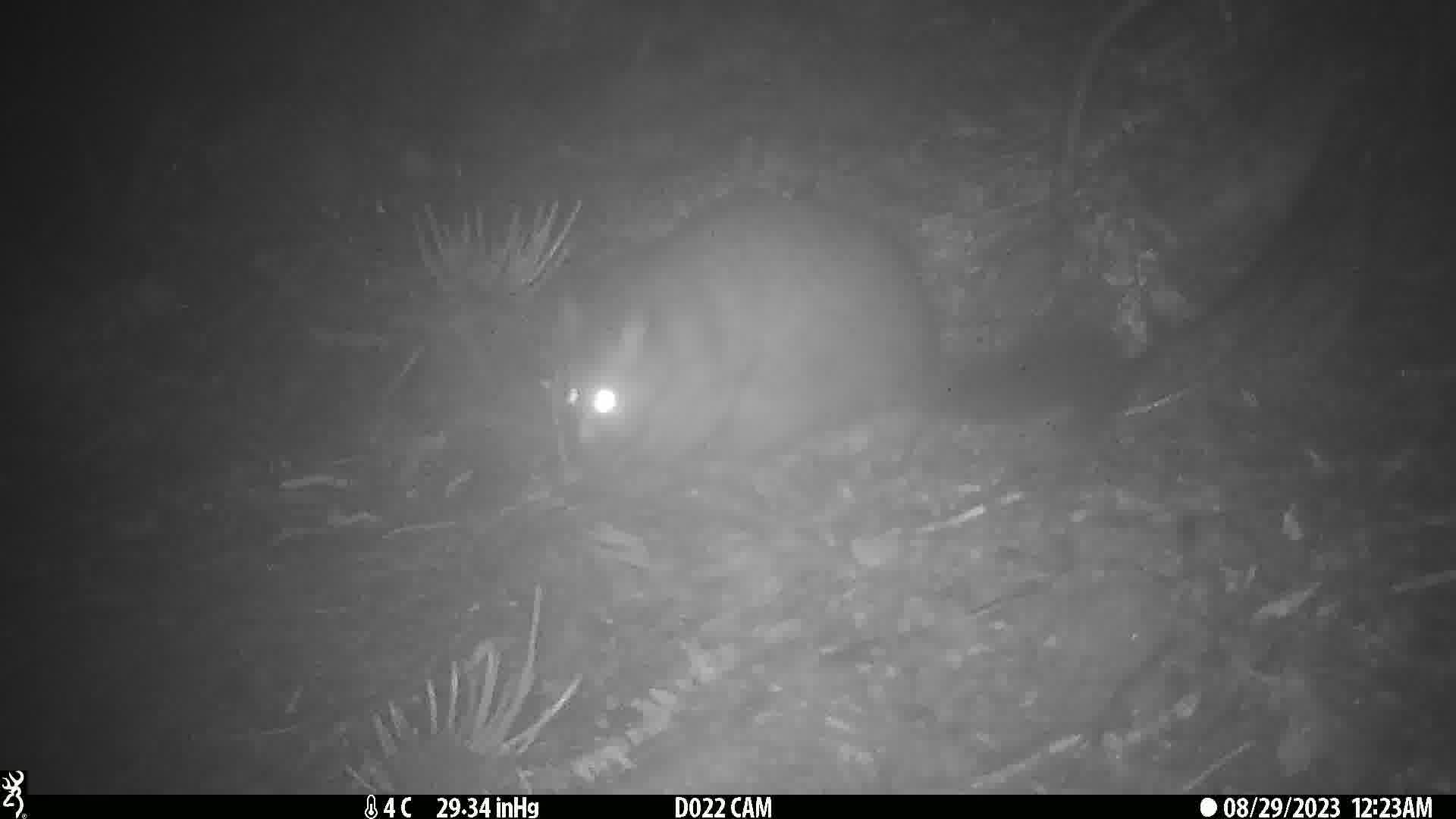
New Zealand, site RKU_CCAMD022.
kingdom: Animalia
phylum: Chordata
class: Mammalia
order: Diprotodontia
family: Phalangeridae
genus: Trichosurus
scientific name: Trichosurus vulpecula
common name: common brushtail possum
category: possum